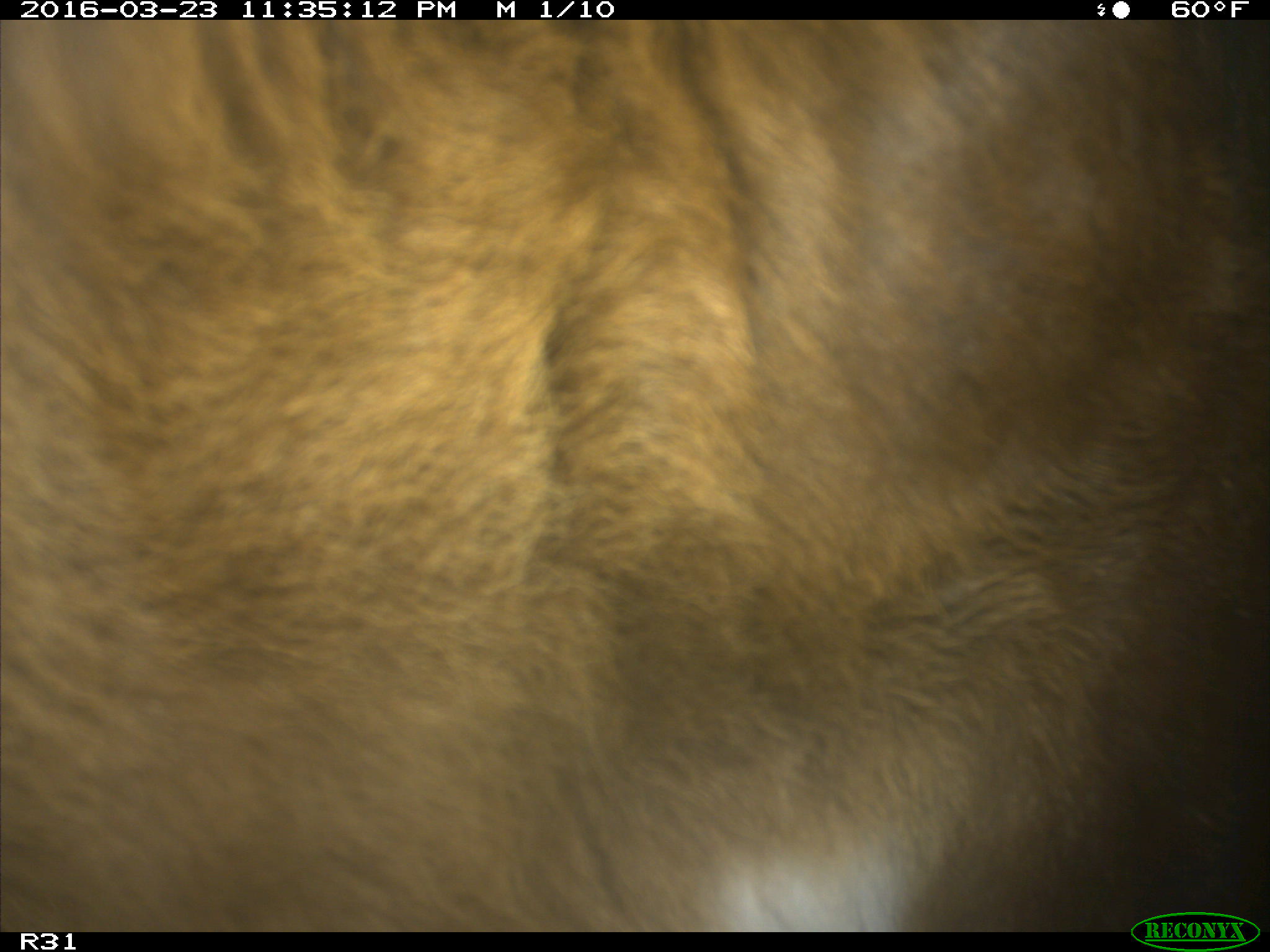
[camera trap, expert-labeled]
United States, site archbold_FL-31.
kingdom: Animalia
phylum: Chordata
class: Mammalia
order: Artiodactyla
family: Bovidae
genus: Bos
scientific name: Bos taurus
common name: domestic cow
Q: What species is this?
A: Bos taurus (domestic cow).